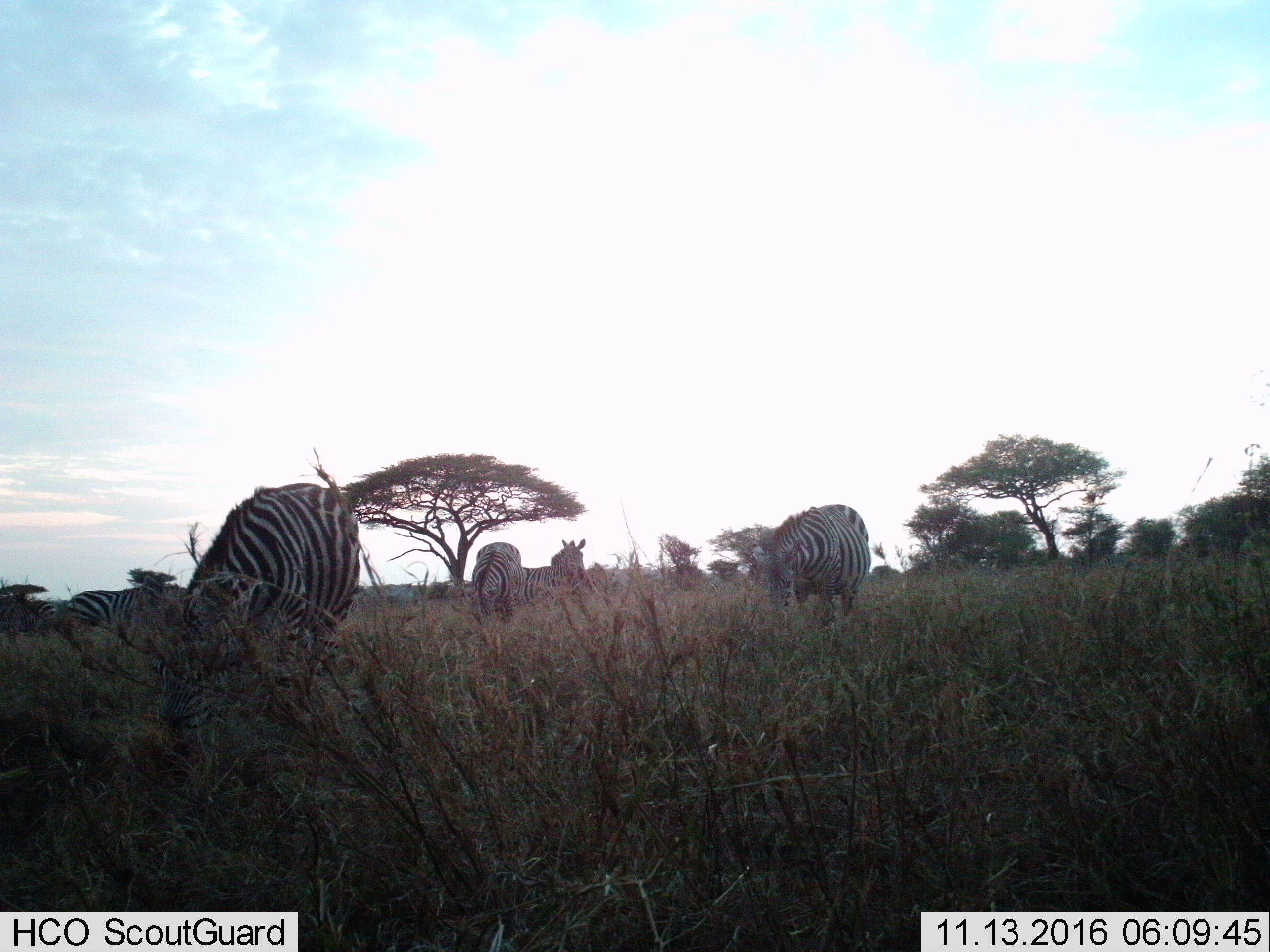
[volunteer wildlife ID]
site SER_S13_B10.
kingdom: Animalia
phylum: Chordata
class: Mammalia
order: Perissodactyla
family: Equidae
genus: Equus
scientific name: Equus quagga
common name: plains zebra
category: zebraplains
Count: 6.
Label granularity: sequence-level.